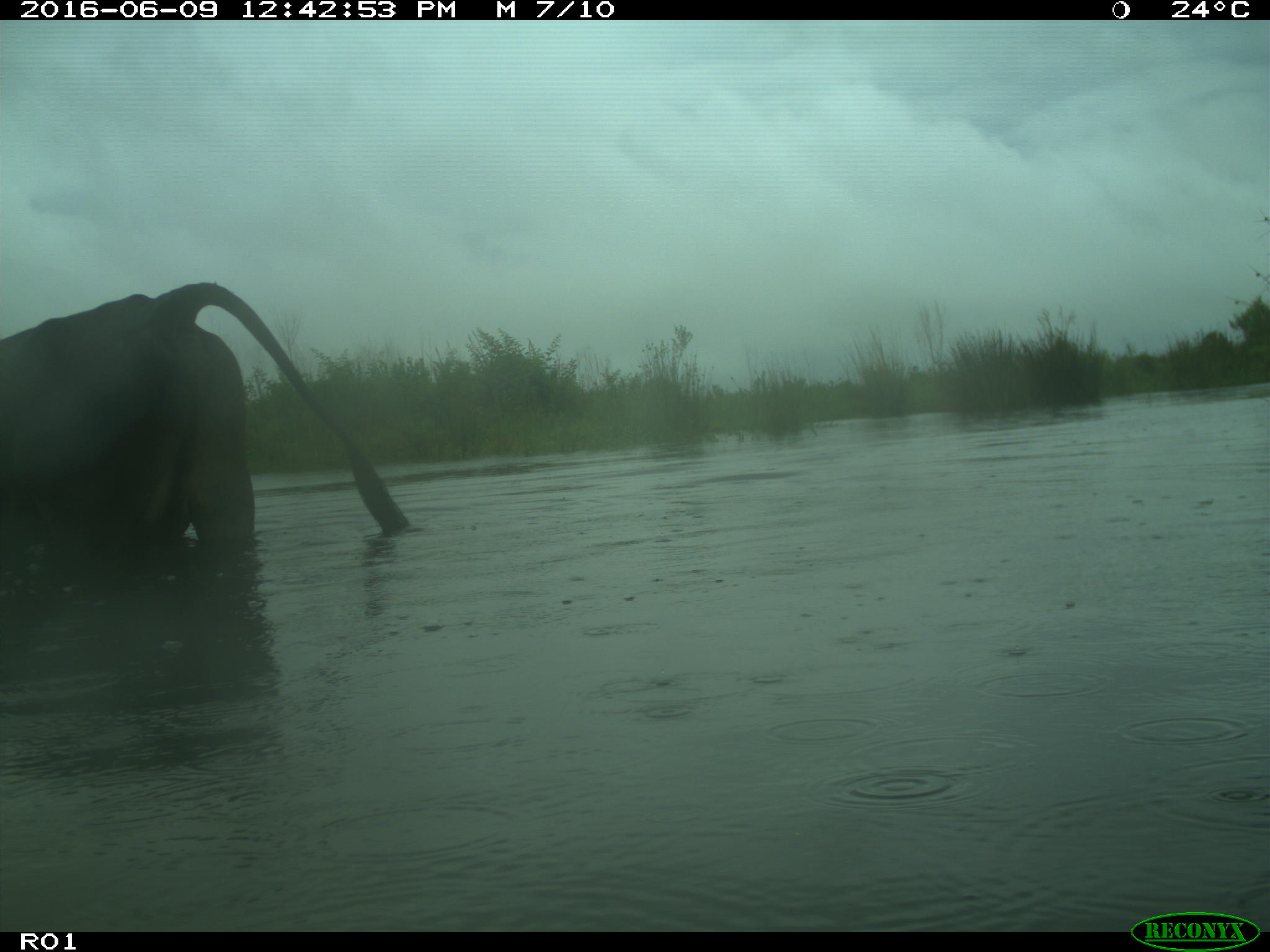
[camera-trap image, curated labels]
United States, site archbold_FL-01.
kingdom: Animalia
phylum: Chordata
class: Mammalia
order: Artiodactyla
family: Bovidae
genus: Bos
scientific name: Bos taurus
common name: domestic cow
Bos taurus (domestic cow).